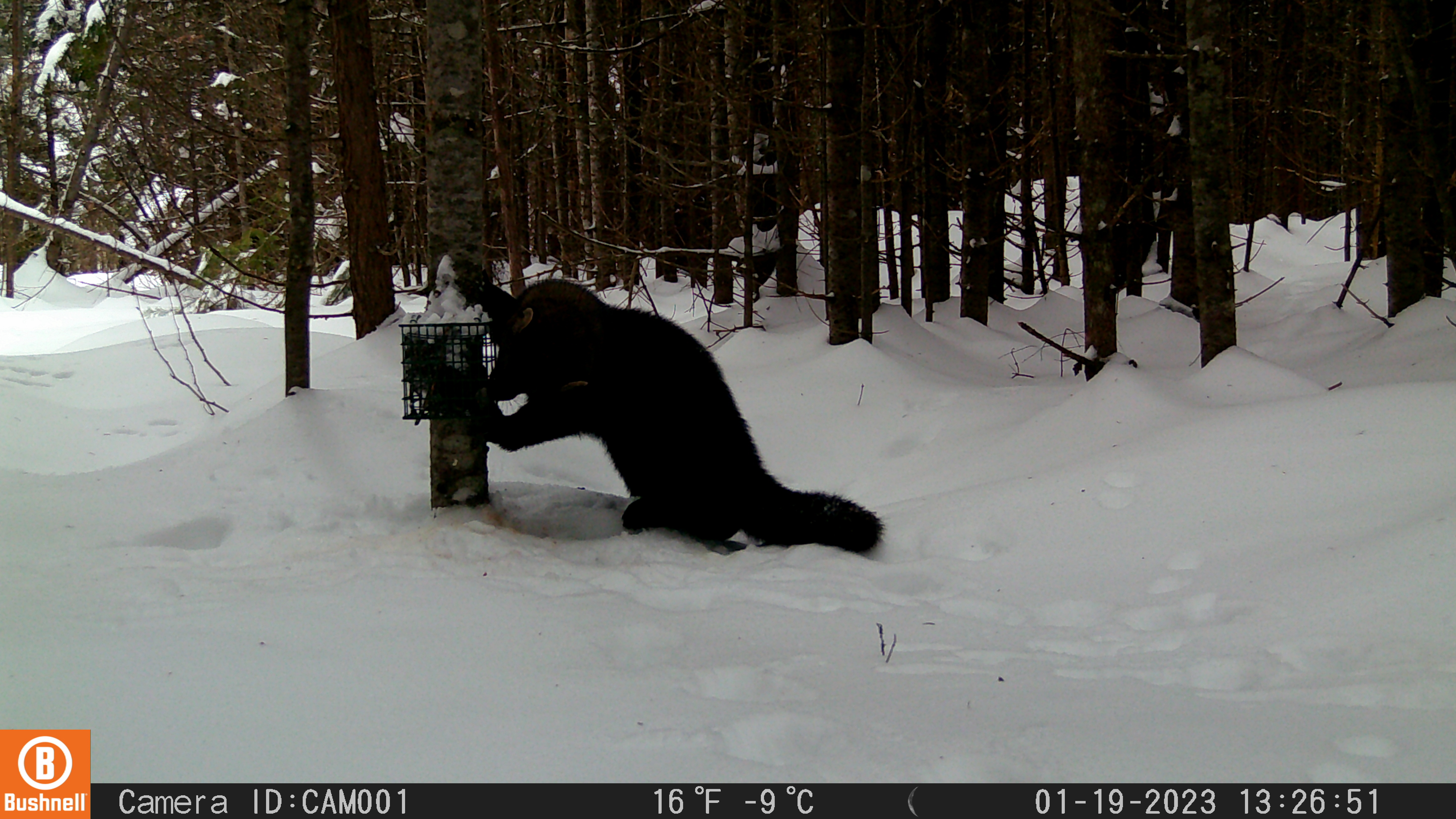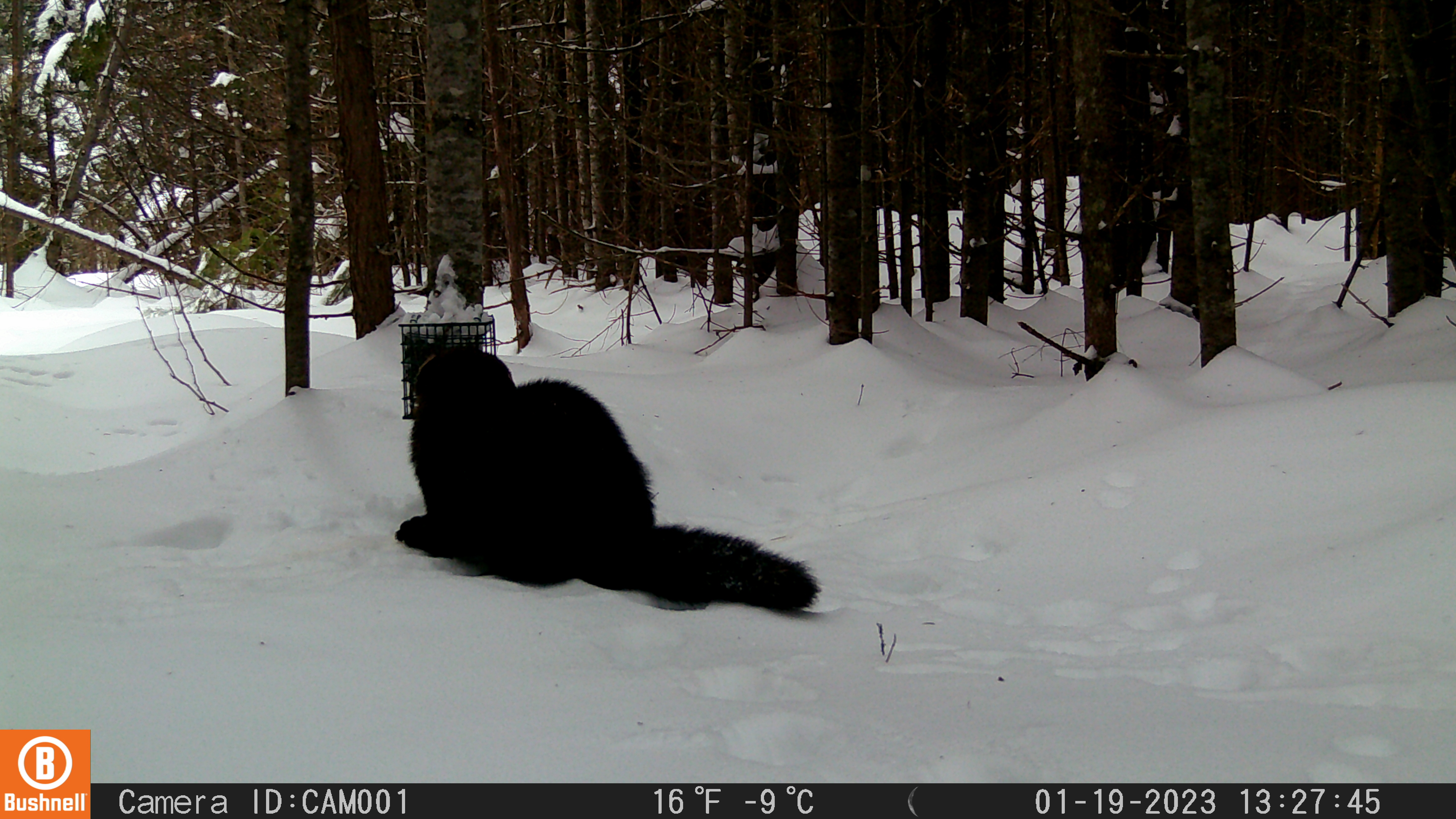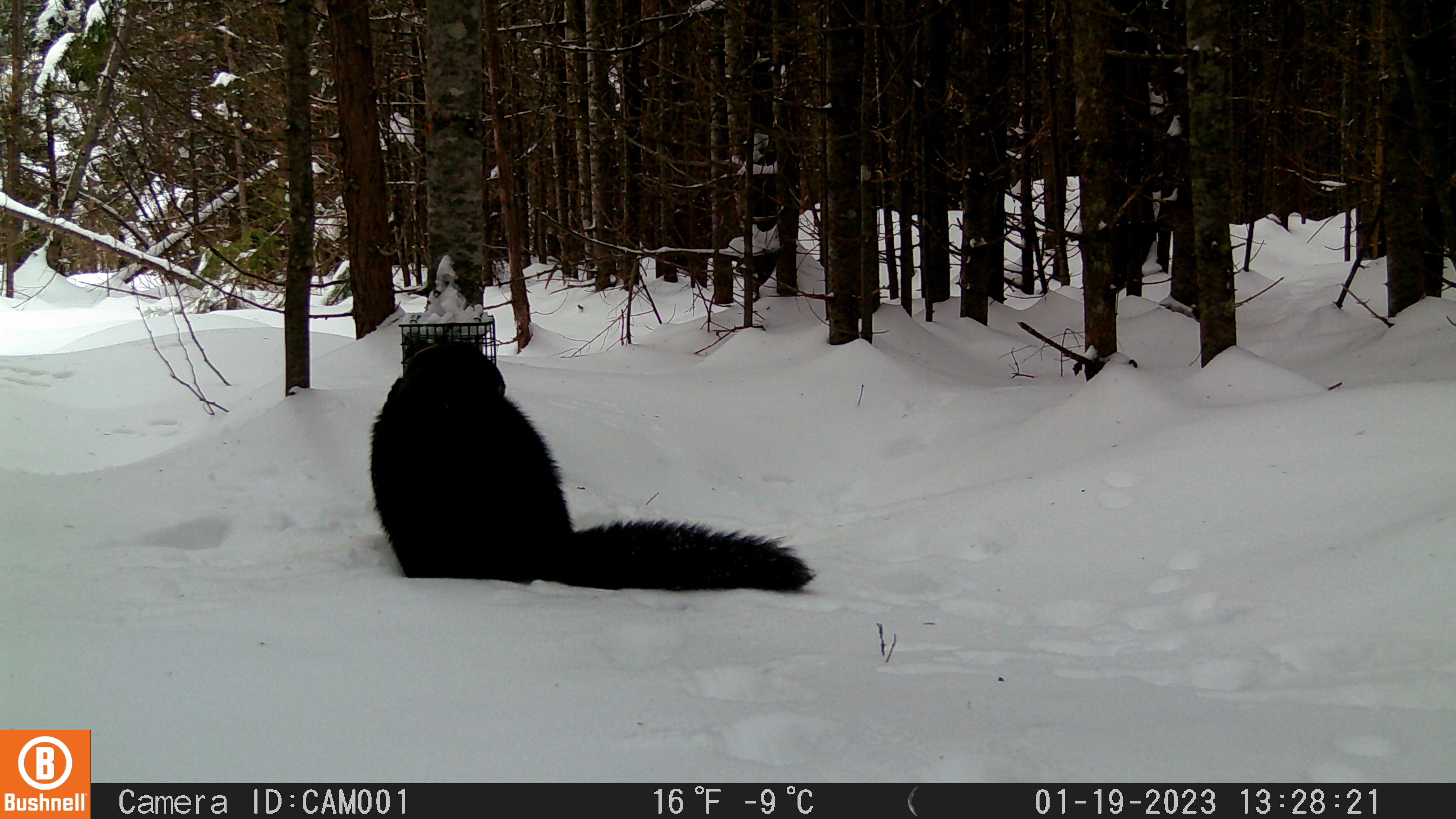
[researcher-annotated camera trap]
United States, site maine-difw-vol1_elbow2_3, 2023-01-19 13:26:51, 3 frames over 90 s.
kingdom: Animalia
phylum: Chordata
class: Mammalia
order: Carnivora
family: Mustelidae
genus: Pekania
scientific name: Pekania pennanti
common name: fisher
Fisher (Pekania pennanti).